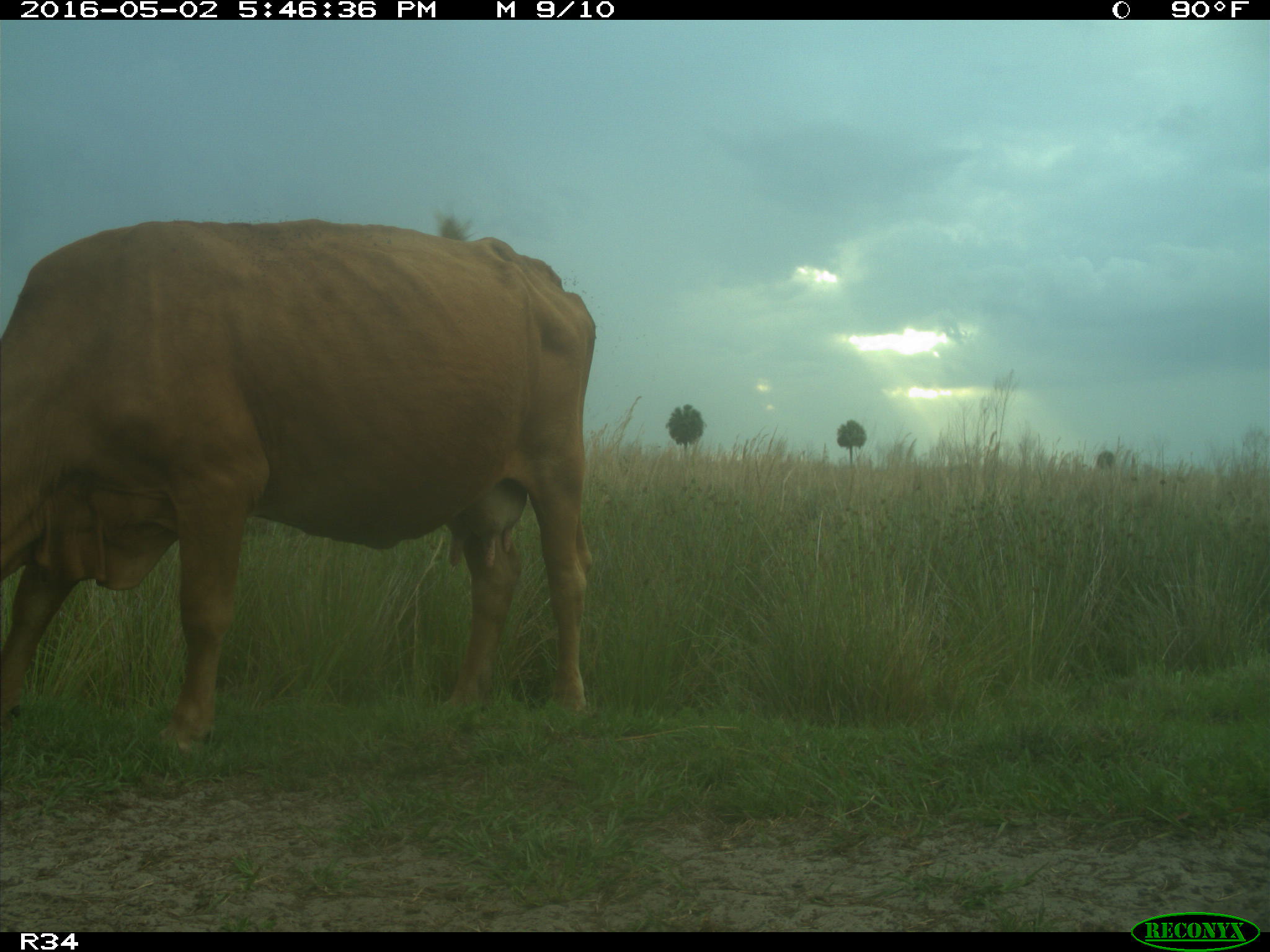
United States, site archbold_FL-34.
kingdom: Animalia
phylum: Chordata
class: Mammalia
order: Artiodactyla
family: Bovidae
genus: Bos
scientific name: Bos taurus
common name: domestic cow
Bos taurus (domestic cow).